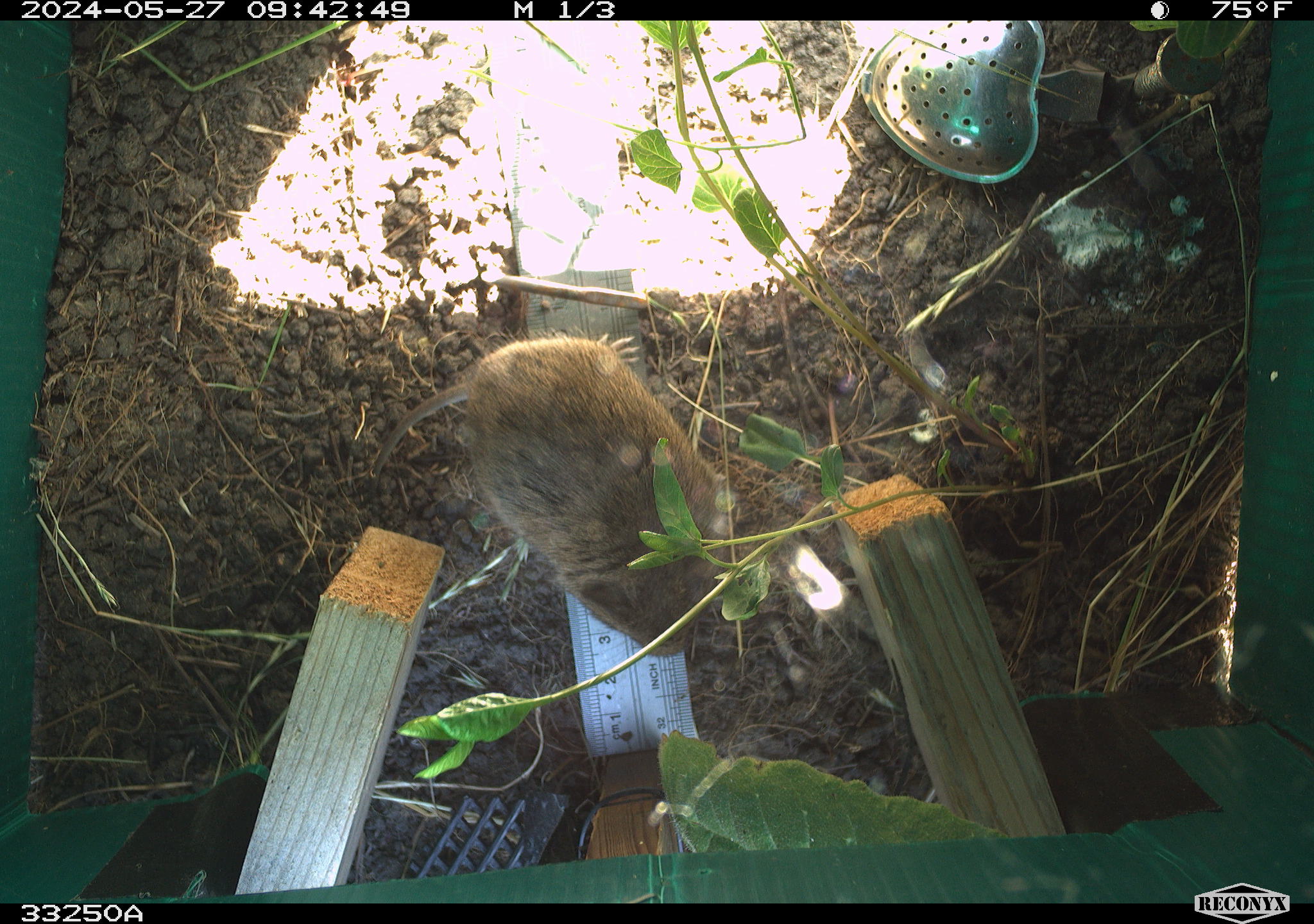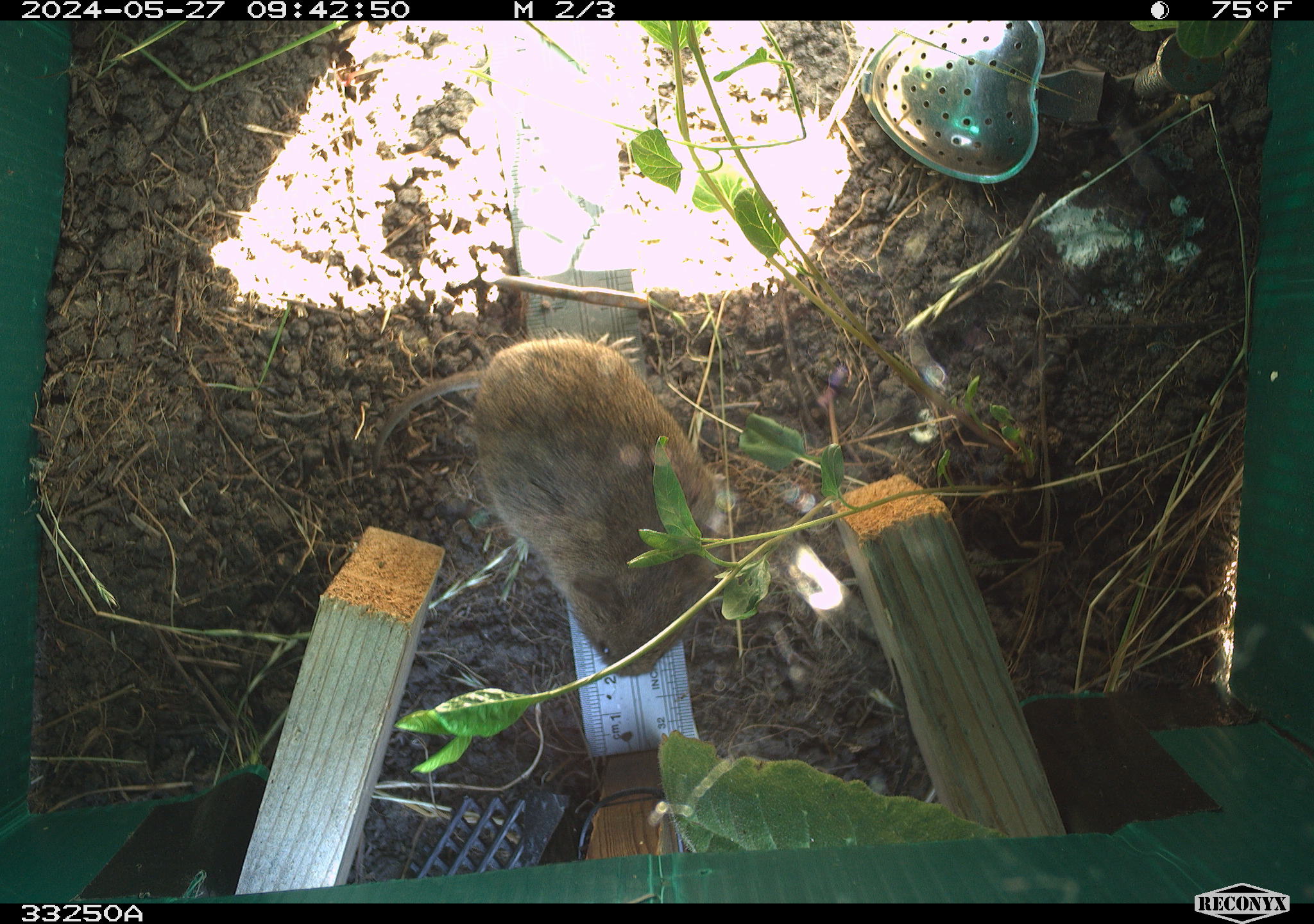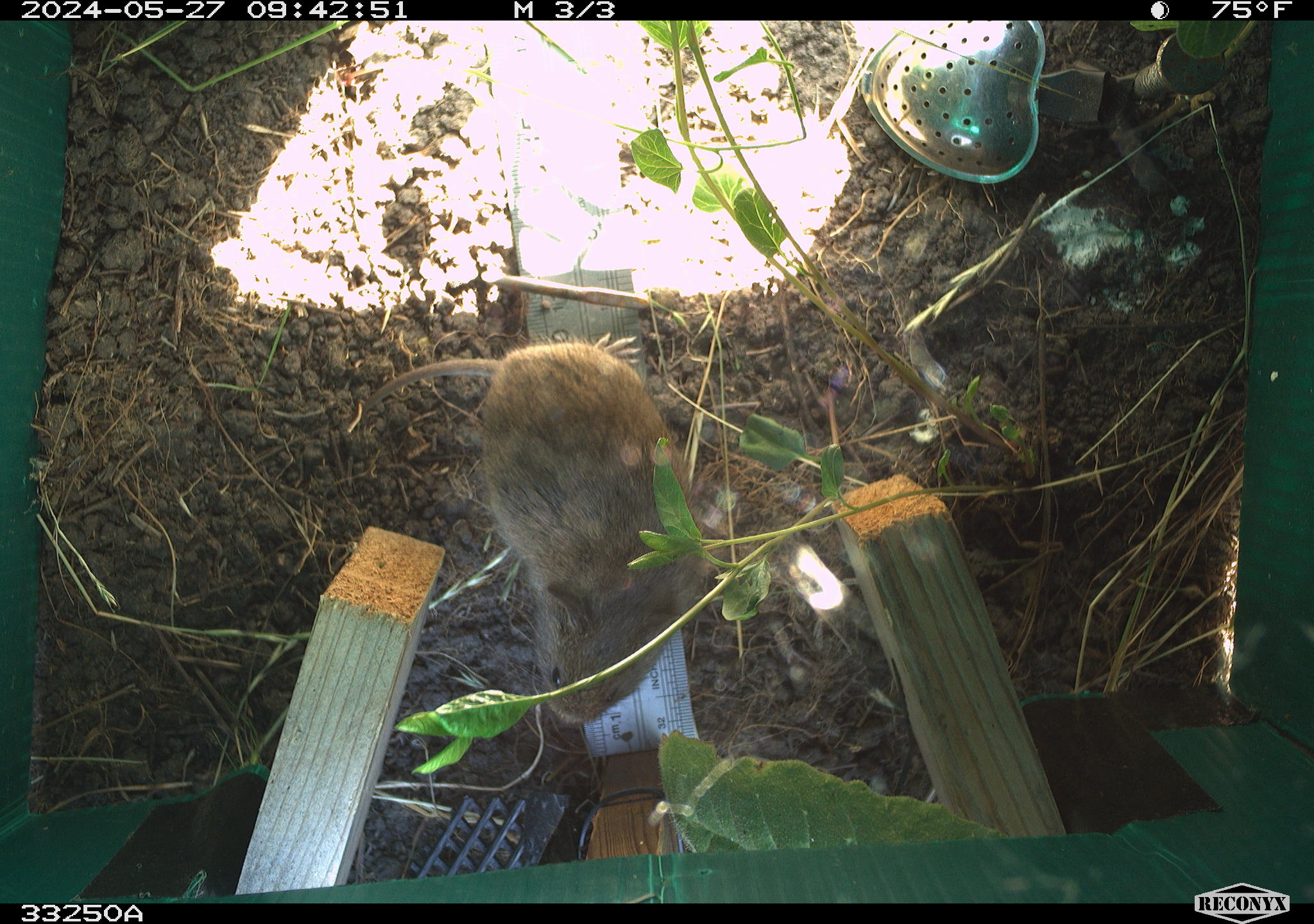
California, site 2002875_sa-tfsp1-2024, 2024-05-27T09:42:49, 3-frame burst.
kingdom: Animalia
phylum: Chordata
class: Mammalia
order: Rodentia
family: Cricetidae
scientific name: Arvicolinae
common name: voles, lemmings, and muskrats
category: arvicolinae subfamily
Arvicolinae subfamily (voles, lemmings, and muskrats) (Arvicolinae).